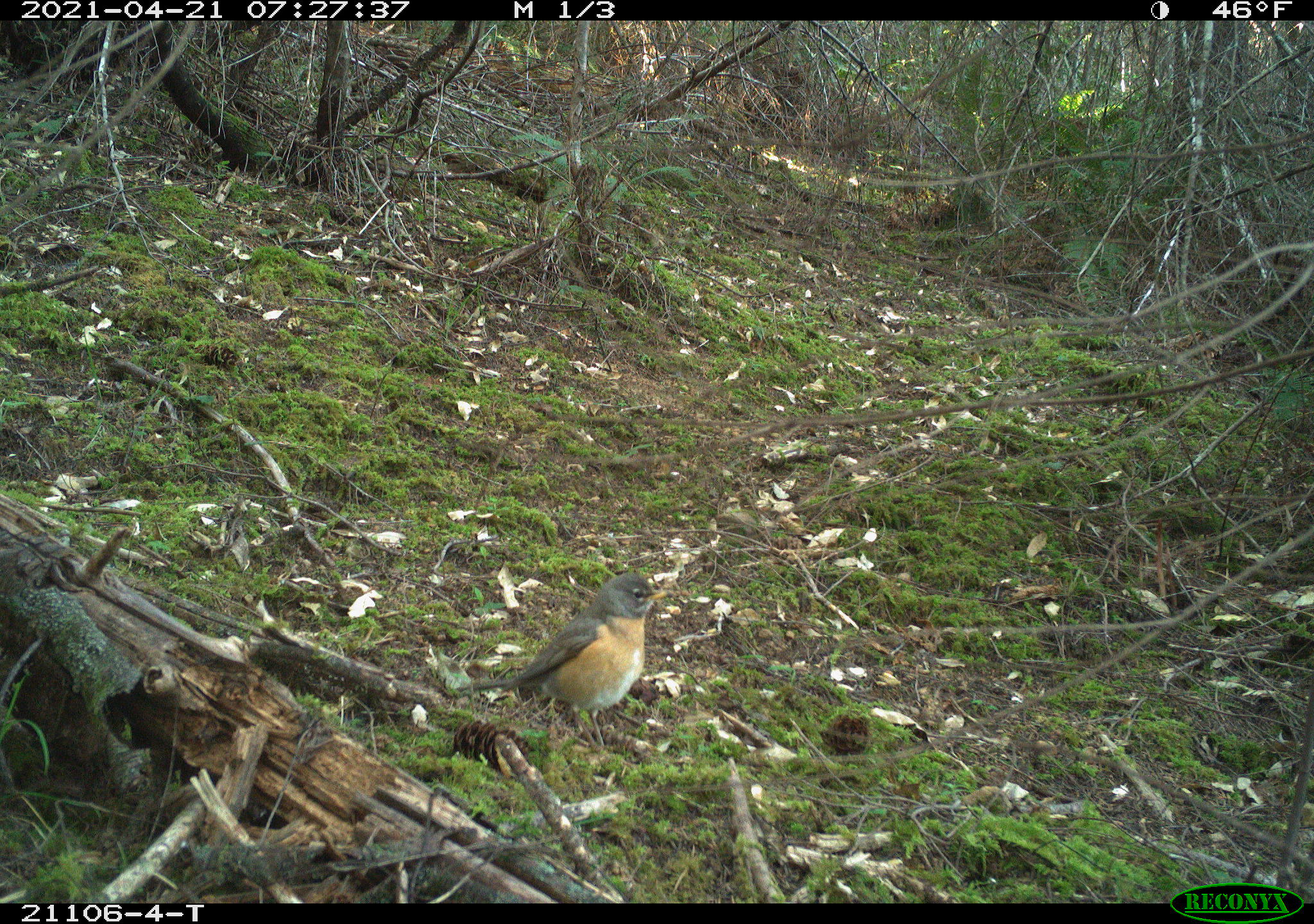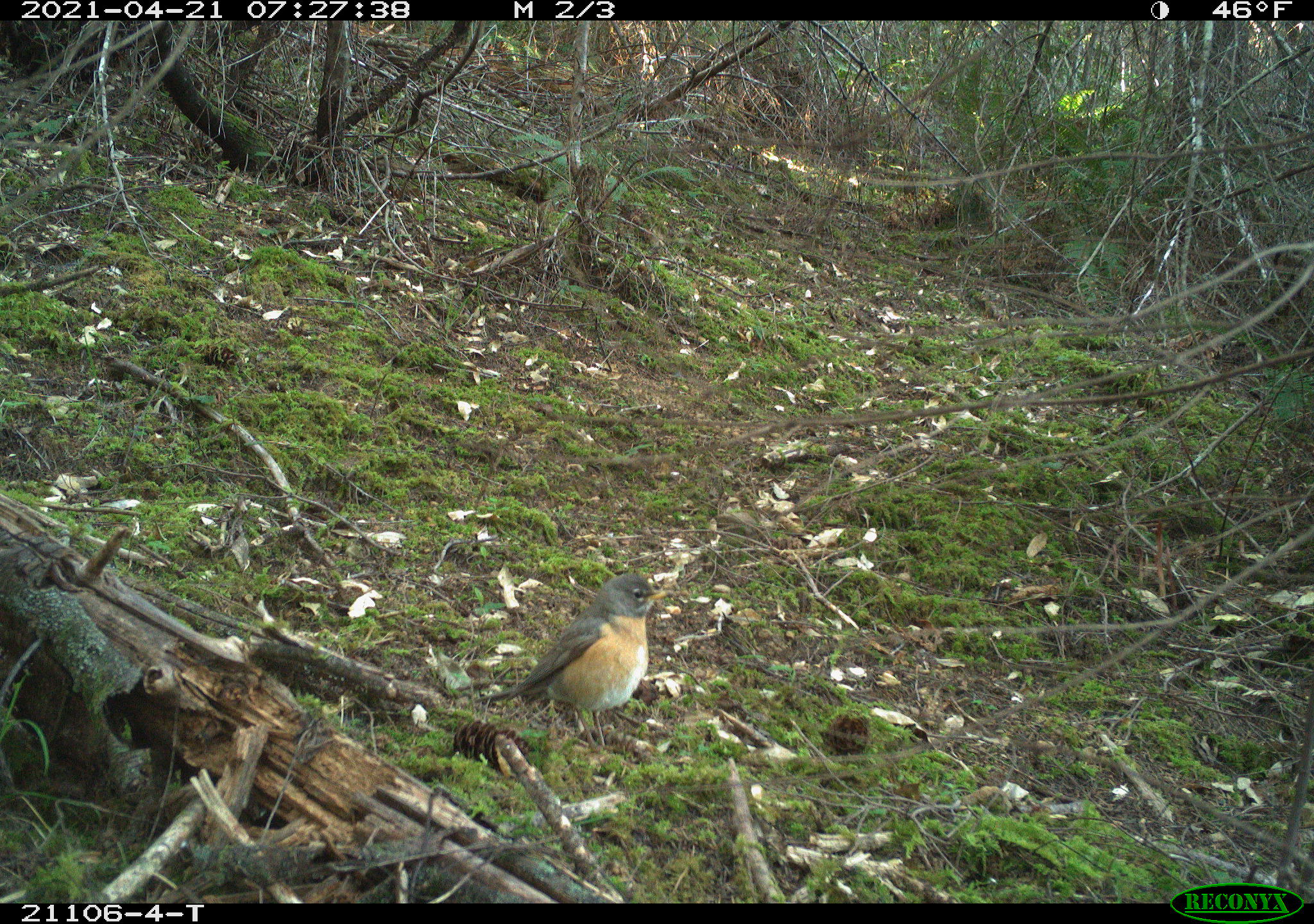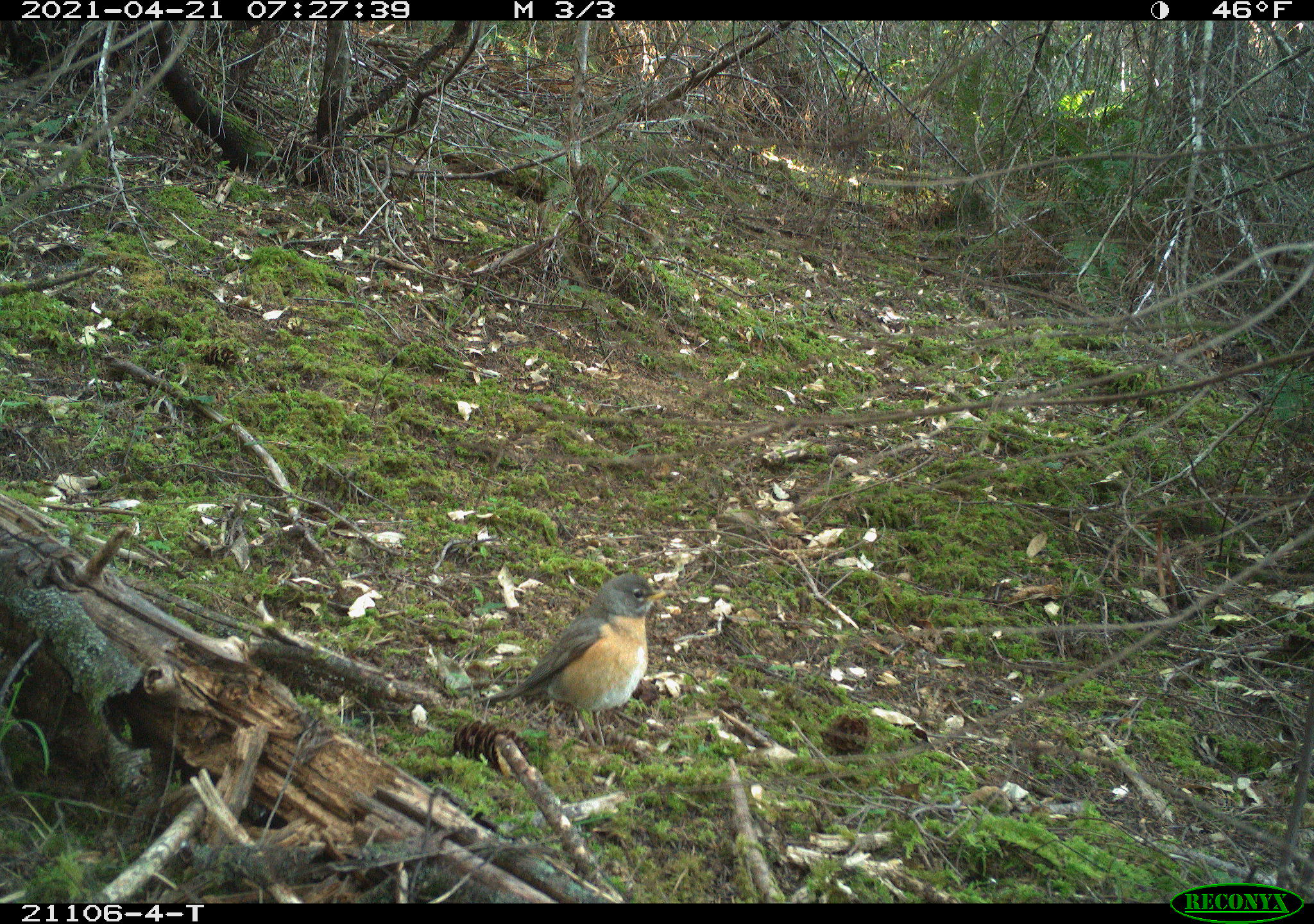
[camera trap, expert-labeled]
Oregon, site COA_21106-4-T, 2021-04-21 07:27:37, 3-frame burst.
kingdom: Animalia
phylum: Chordata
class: Aves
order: Passeriformes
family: Turdidae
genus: Turdus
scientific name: Turdus migratorius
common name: american robin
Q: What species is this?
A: American robin (Turdus migratorius).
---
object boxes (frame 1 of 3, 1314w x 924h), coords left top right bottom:
american robin: 439 560 698 780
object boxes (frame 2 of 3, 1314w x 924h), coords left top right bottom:
american robin: 459 565 702 802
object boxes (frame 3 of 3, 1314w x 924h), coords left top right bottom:
american robin: 465 562 692 788